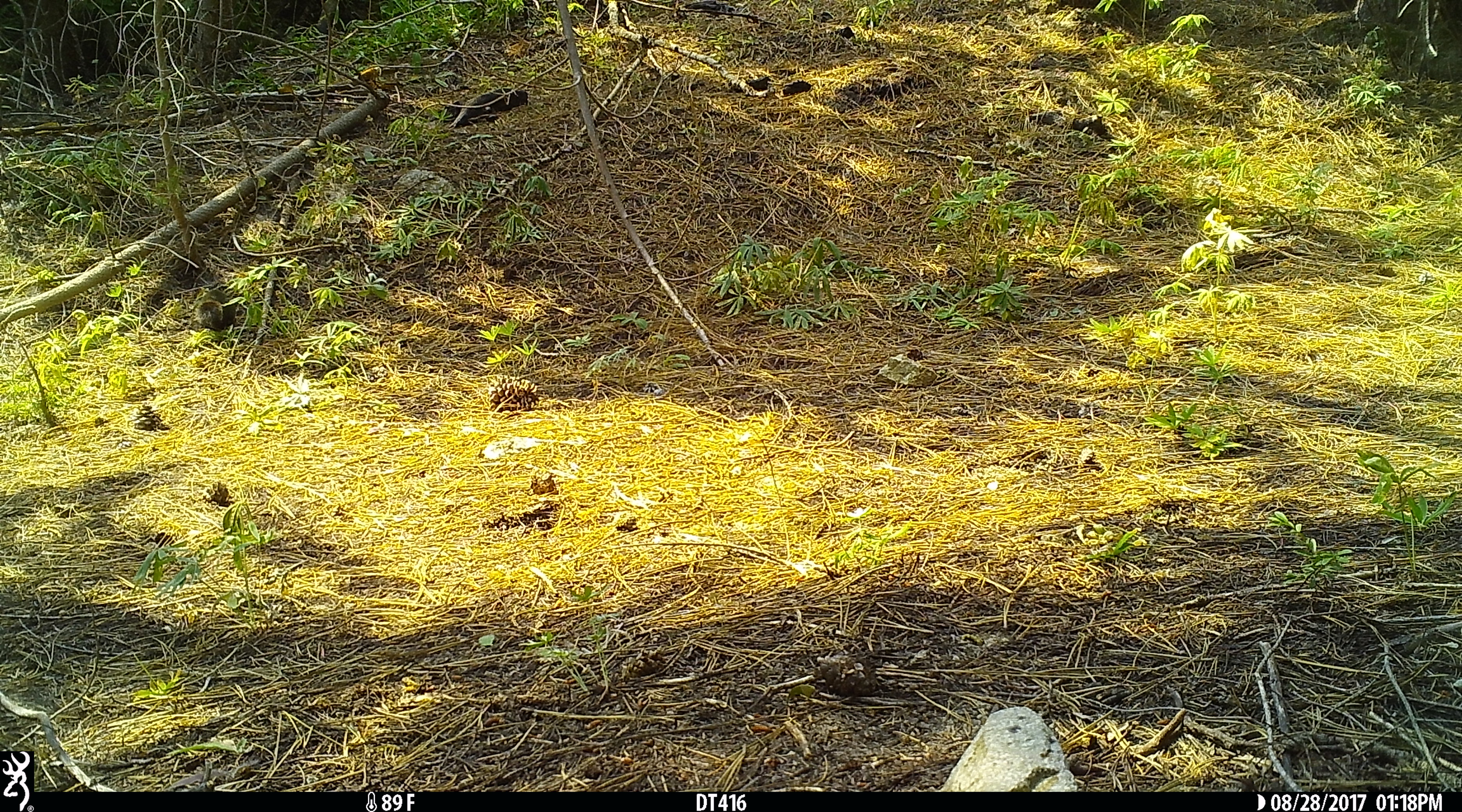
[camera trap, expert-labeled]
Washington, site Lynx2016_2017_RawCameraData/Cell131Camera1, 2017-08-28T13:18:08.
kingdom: Animalia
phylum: Chordata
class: Mammalia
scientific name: Mammalia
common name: small mammal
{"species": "small mammal (Mammalia)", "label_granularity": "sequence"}